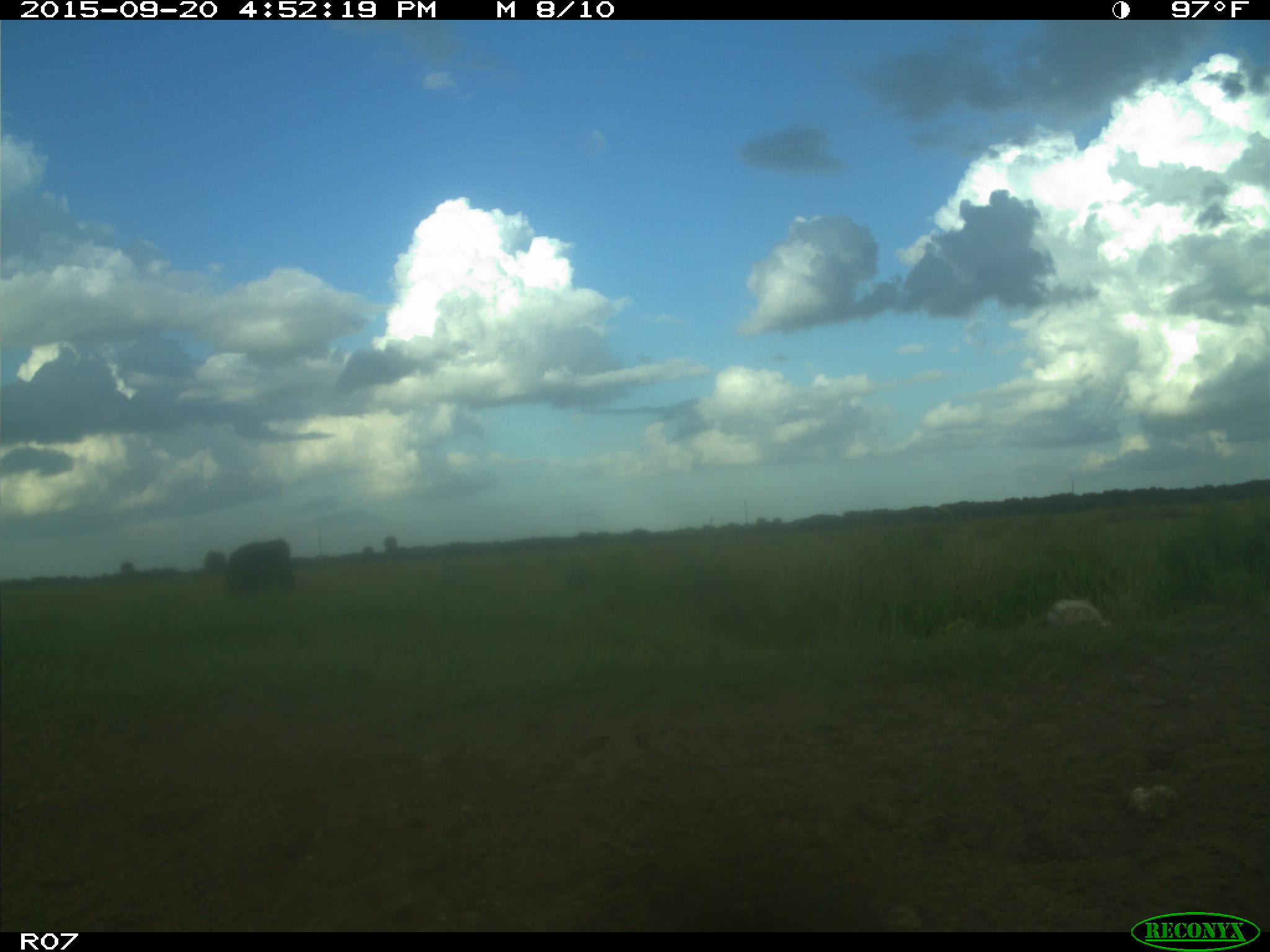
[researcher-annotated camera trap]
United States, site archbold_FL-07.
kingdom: Animalia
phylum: Chordata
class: Mammalia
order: Artiodactyla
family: Bovidae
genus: Bos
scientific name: Bos taurus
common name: domestic cow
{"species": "Bos taurus (domestic cow)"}